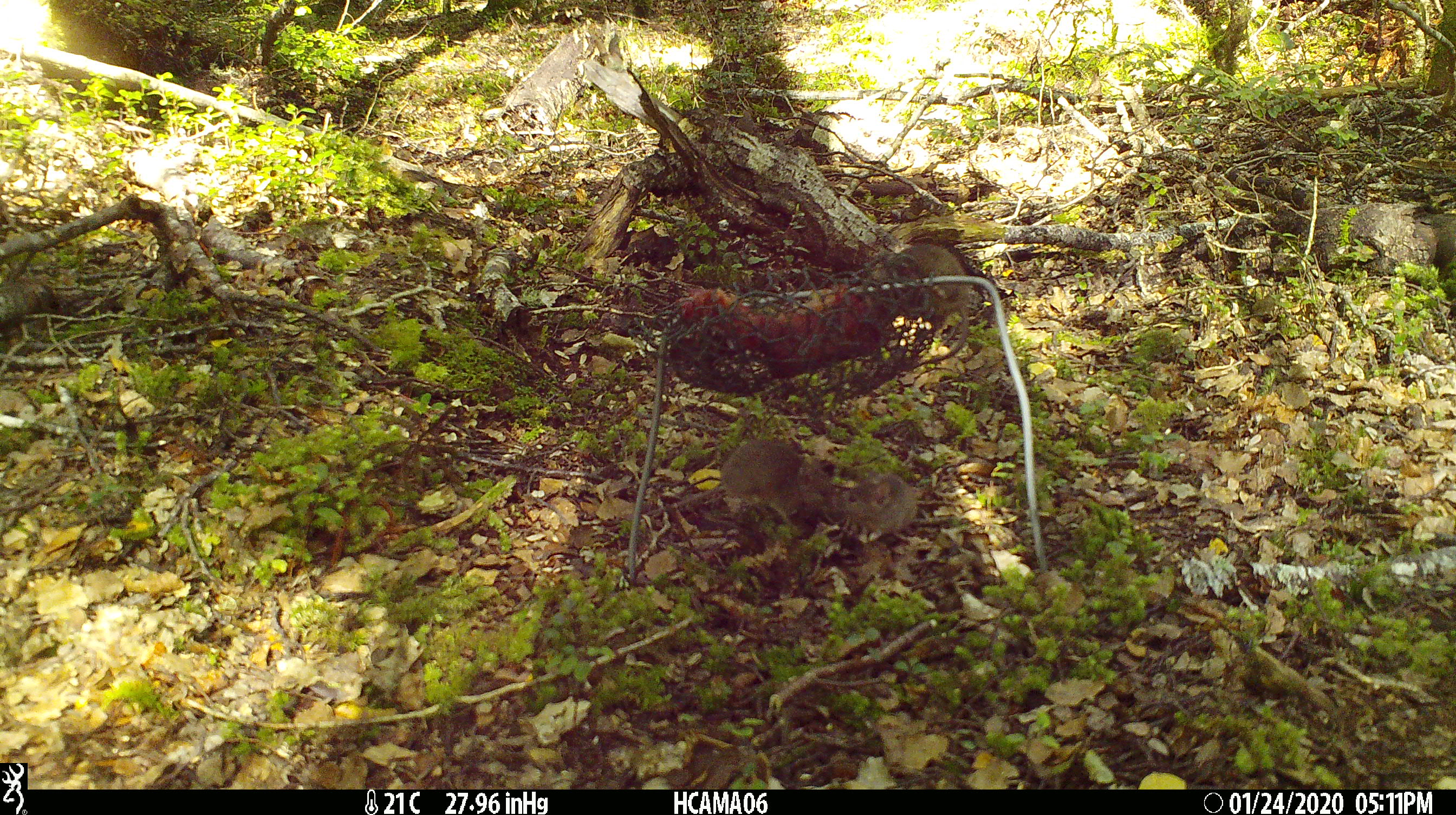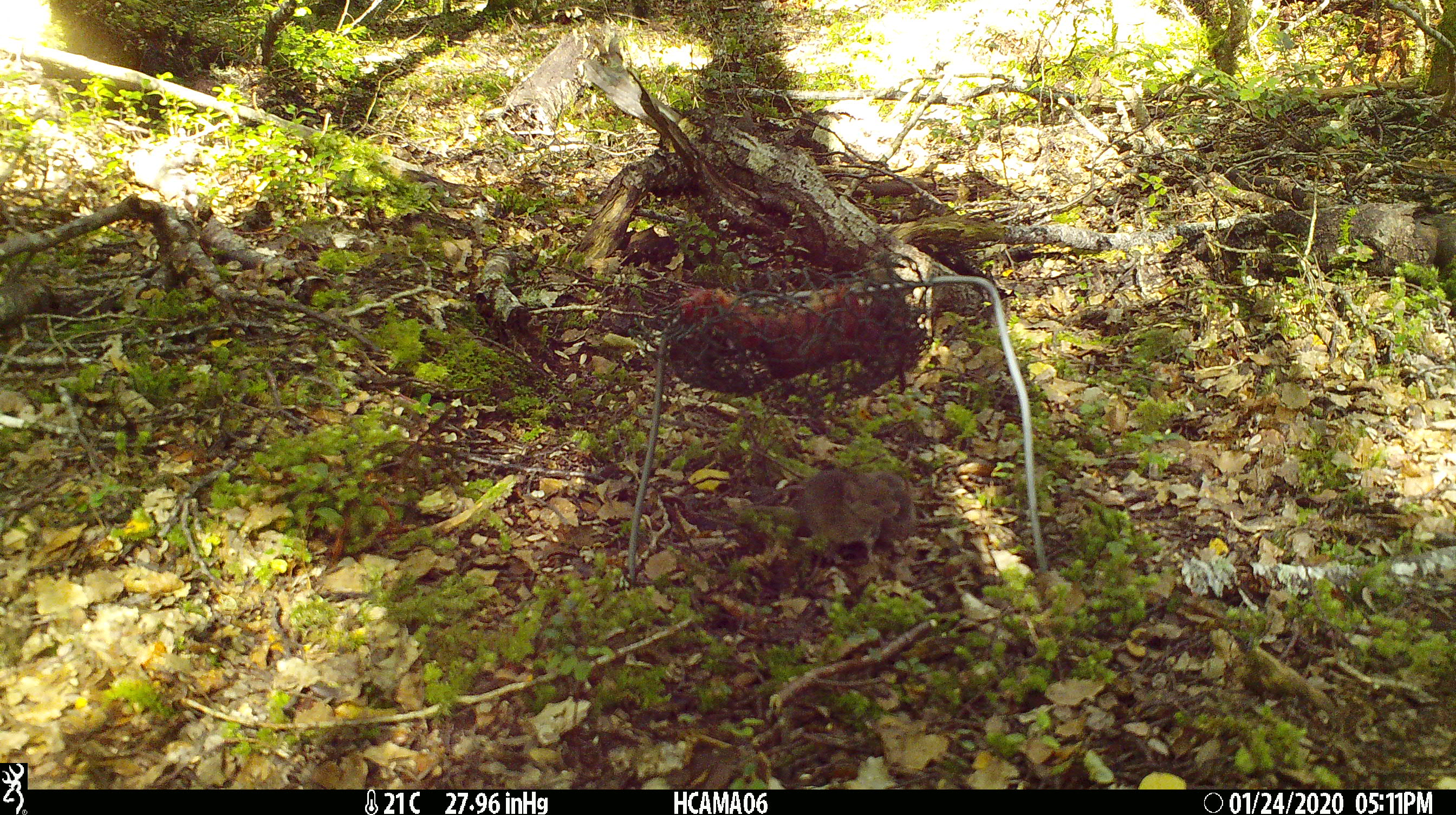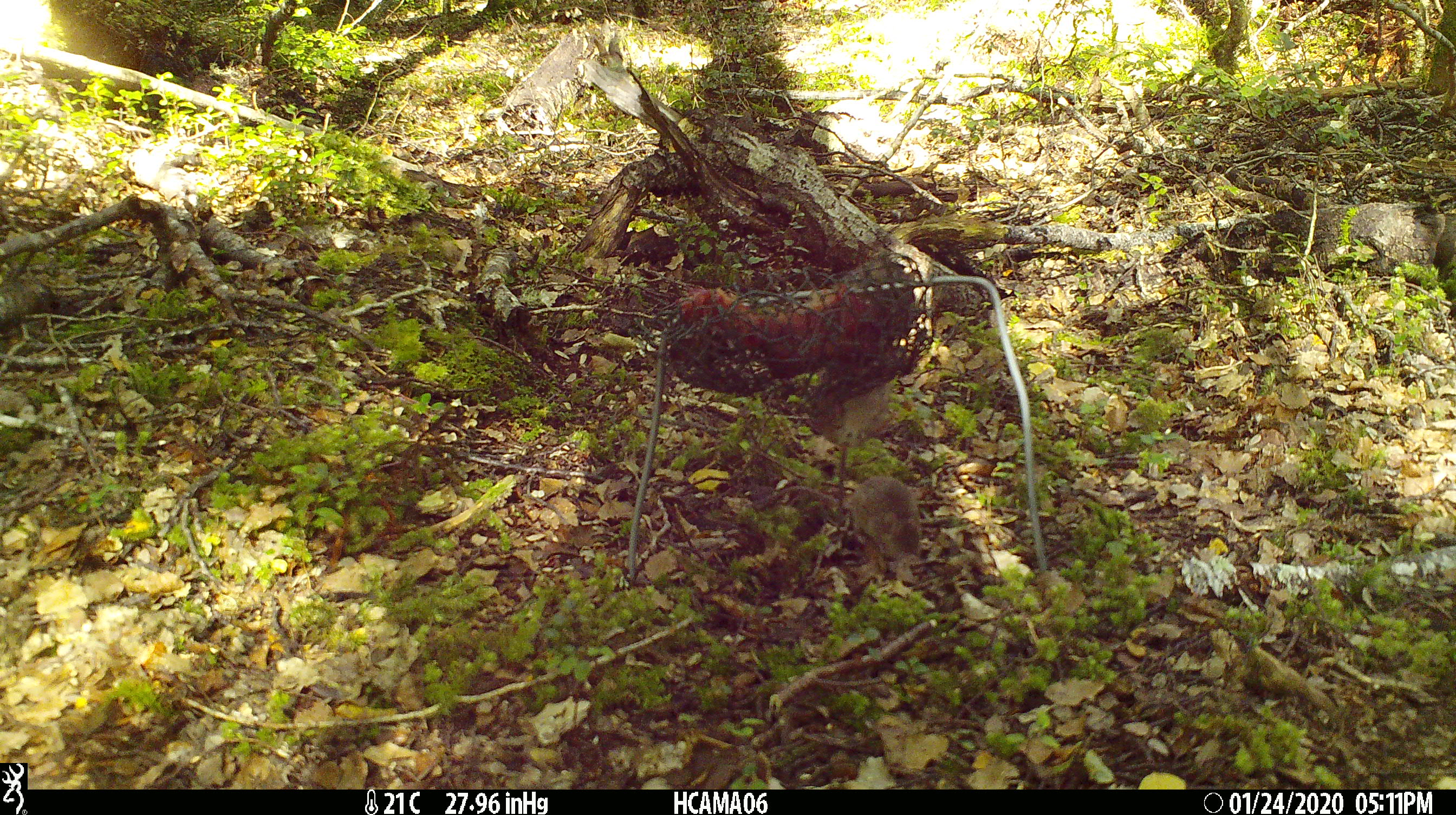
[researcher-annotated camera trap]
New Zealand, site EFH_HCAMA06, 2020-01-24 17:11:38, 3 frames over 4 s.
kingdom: Animalia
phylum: Chordata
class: Mammalia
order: Rodentia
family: Muridae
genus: Mus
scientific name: Mus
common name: mouse